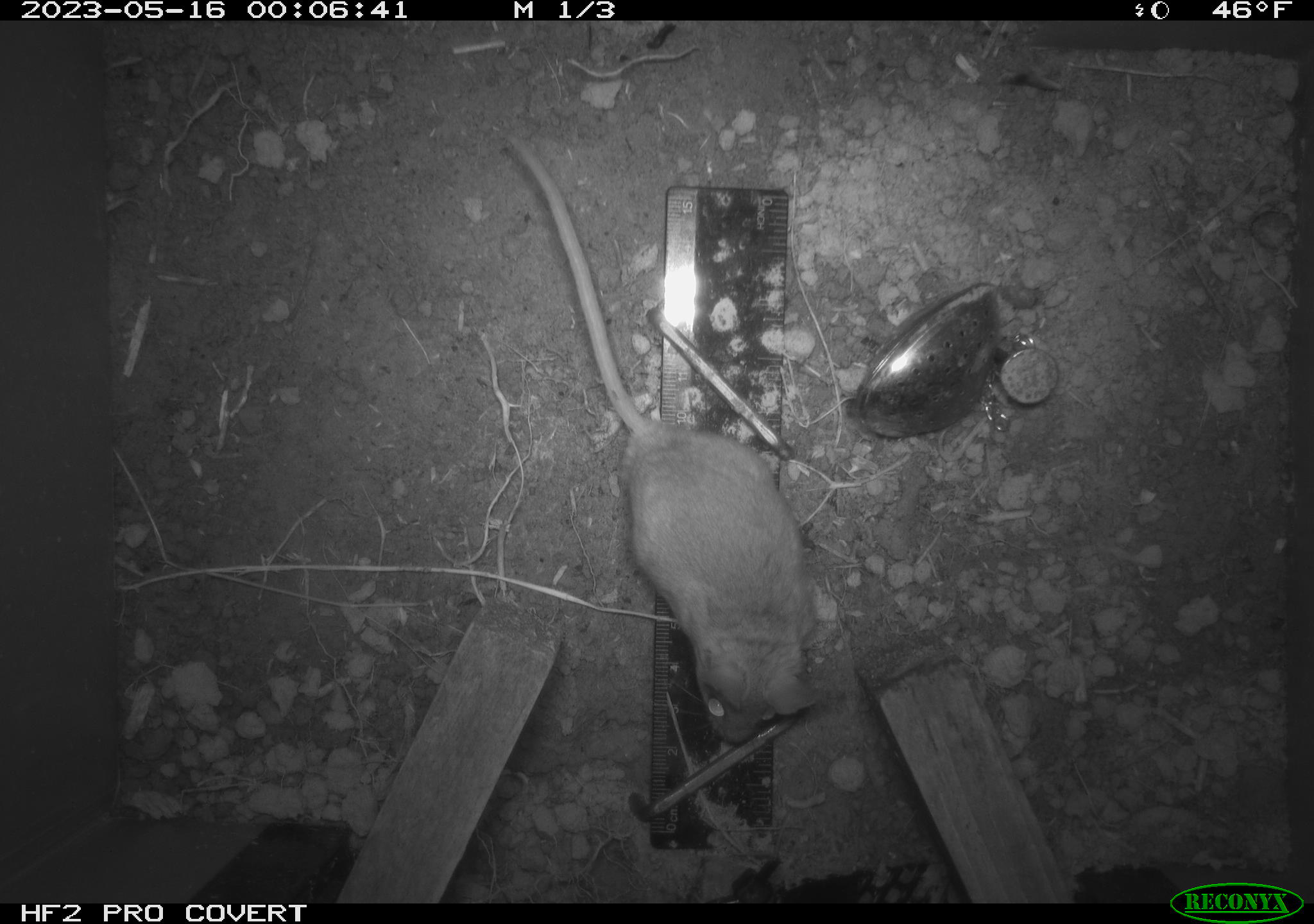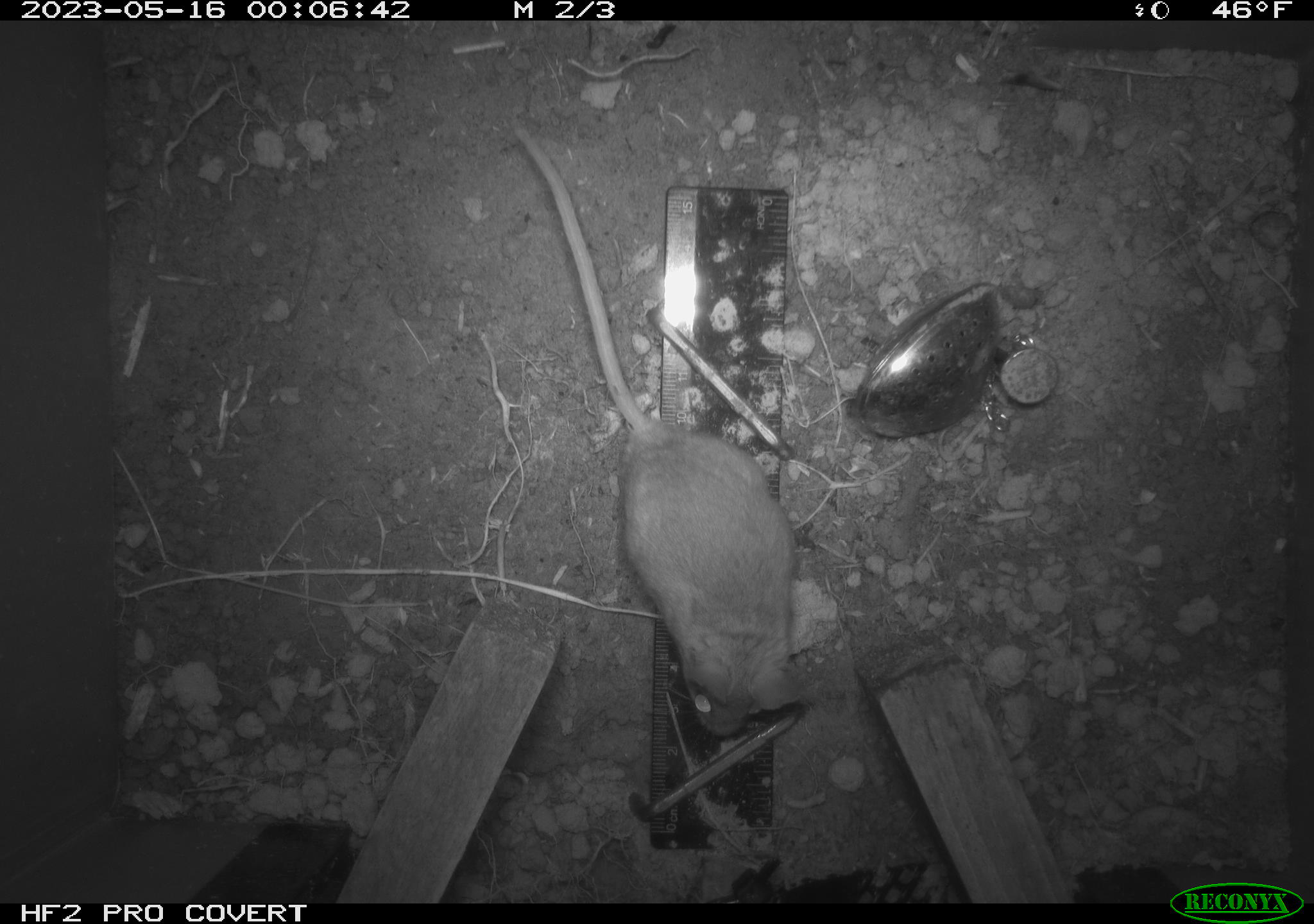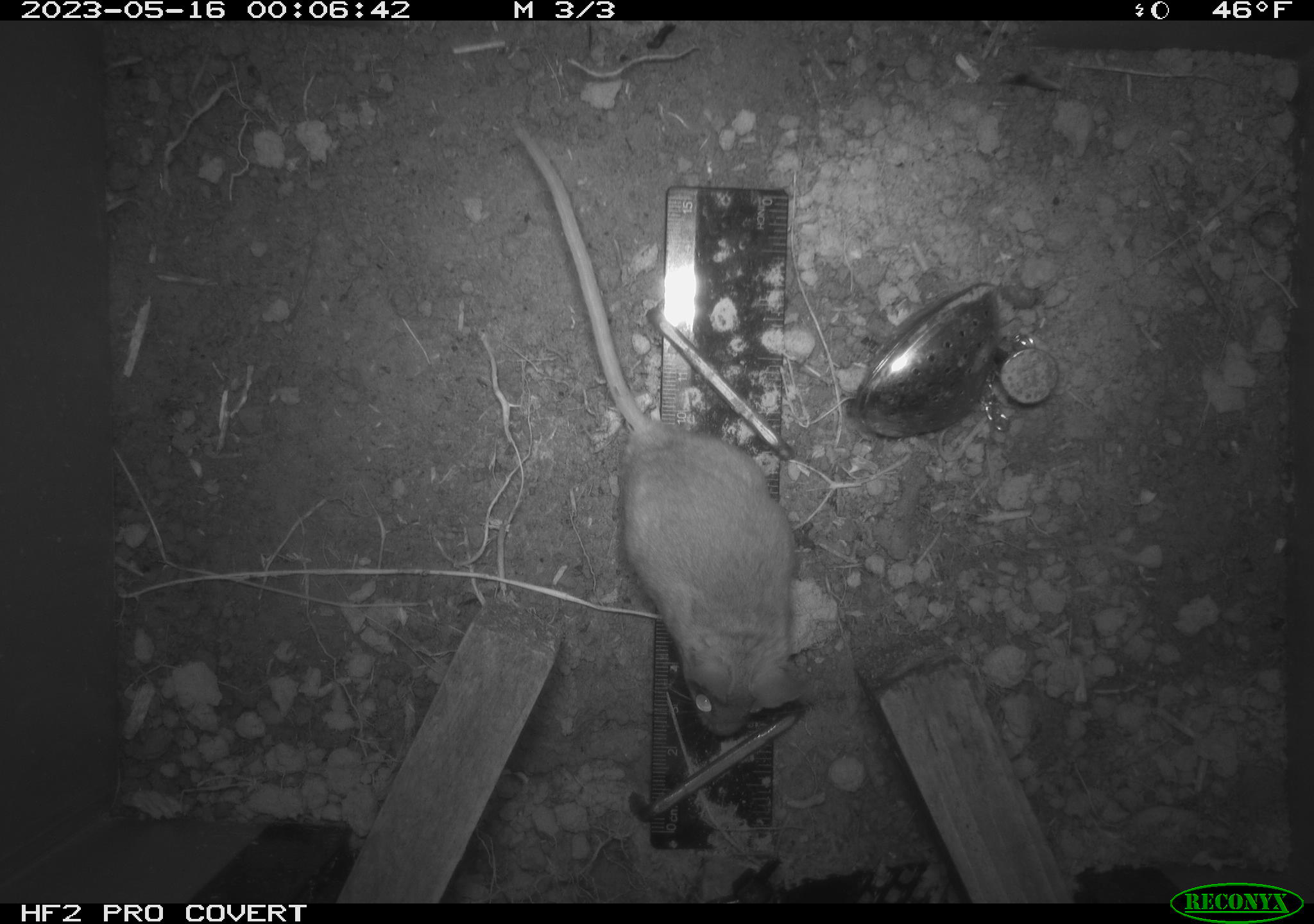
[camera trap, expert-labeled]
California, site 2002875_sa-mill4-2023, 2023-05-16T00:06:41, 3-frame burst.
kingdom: Animalia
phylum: Chordata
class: Mammalia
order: Rodentia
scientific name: Rodentia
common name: mouse species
Mouse species (Rodentia).